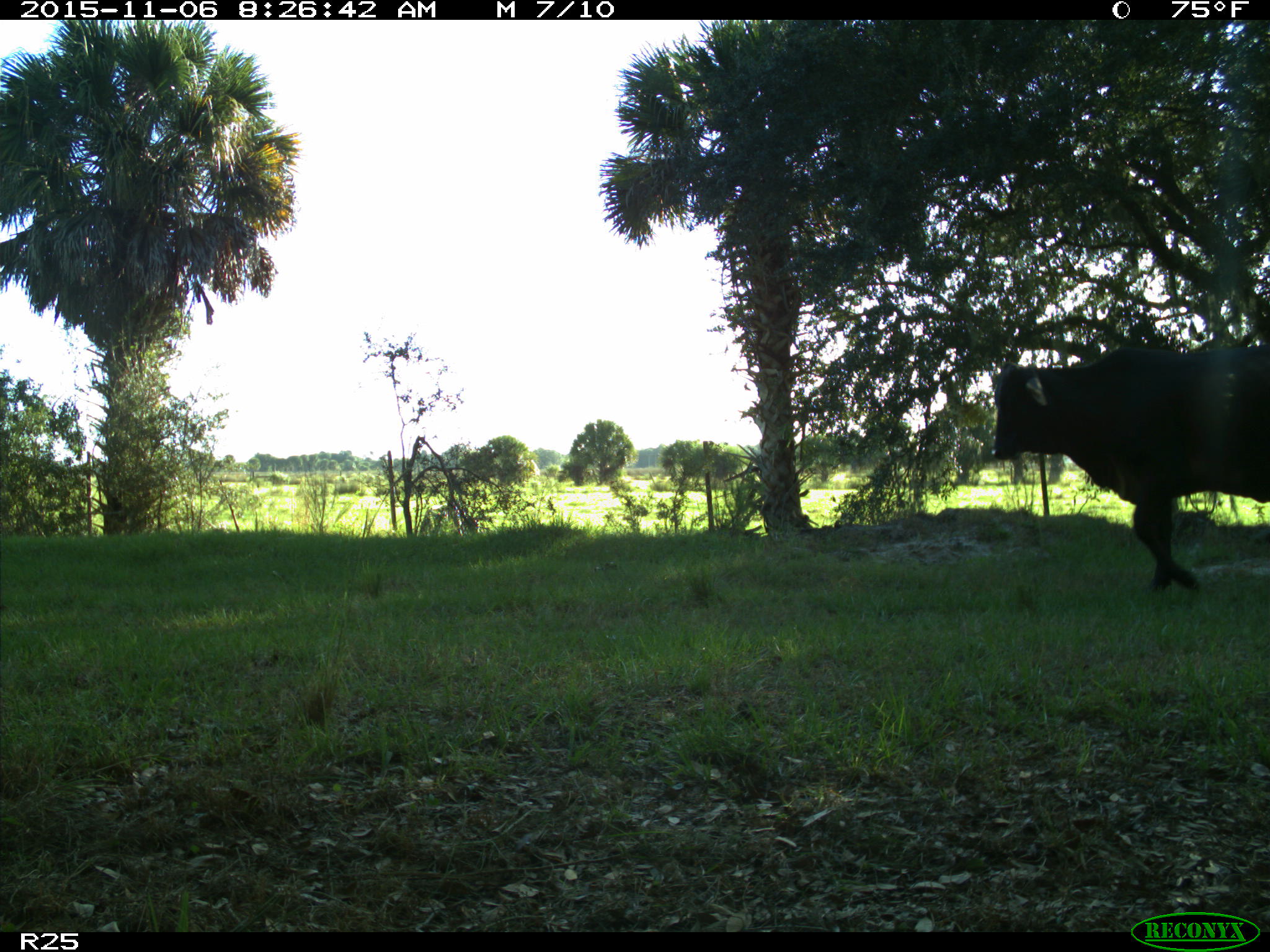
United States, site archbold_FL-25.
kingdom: Animalia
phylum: Chordata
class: Mammalia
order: Artiodactyla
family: Bovidae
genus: Bos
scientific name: Bos taurus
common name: domestic cow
Bos taurus (domestic cow).